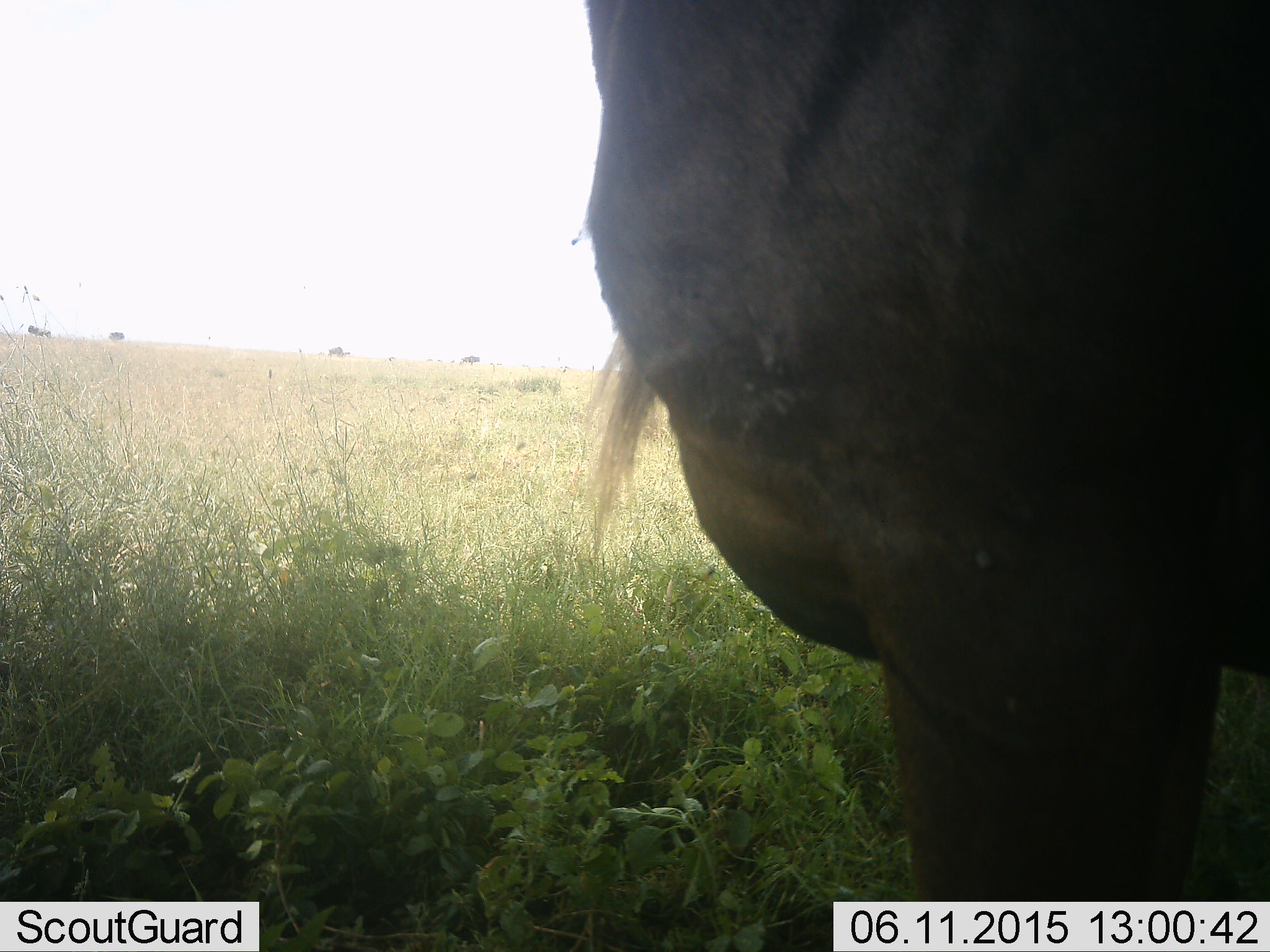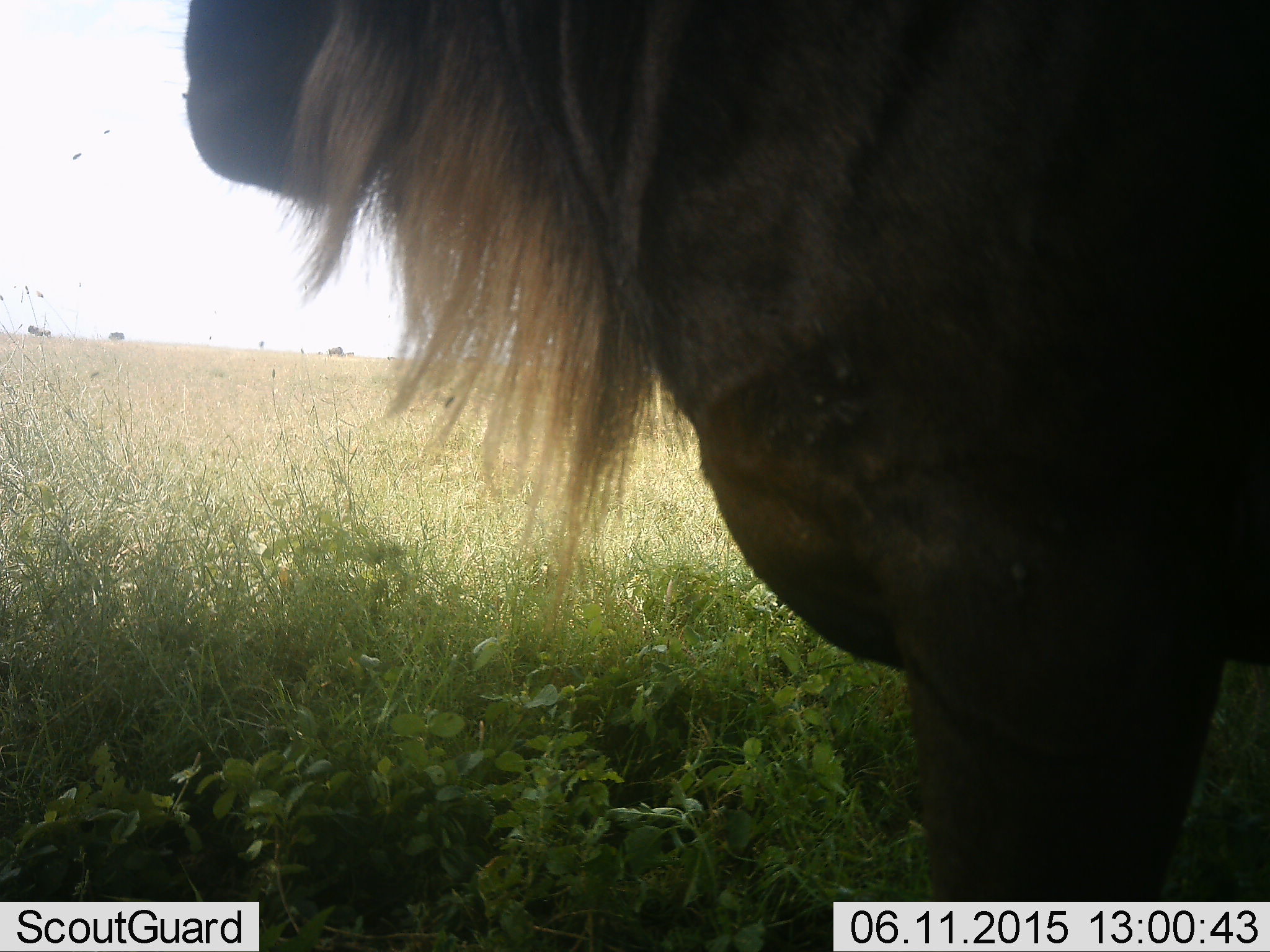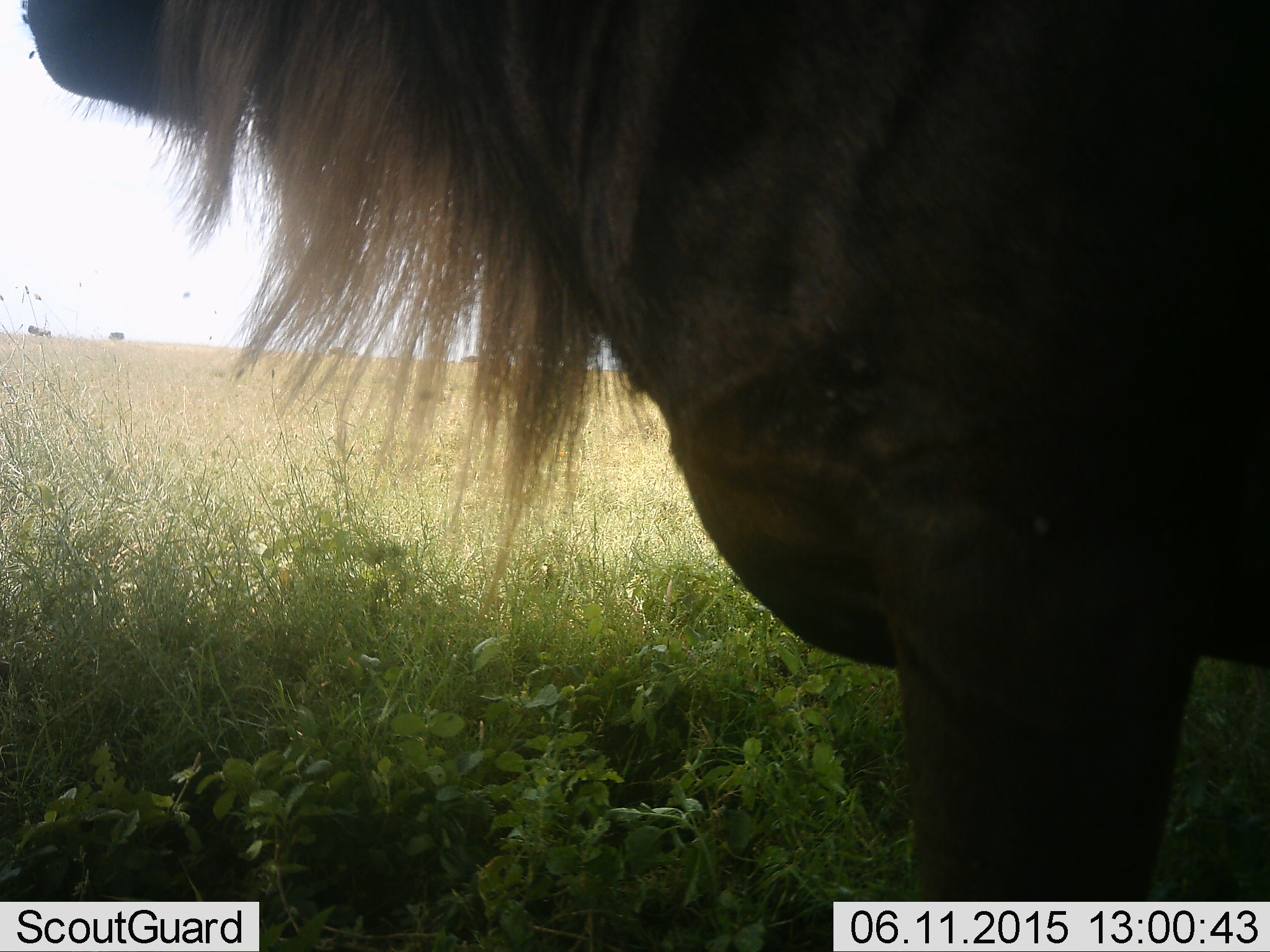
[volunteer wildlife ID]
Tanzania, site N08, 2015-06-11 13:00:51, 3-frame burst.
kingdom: Animalia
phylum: Chordata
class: Mammalia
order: Artiodactyla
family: Bovidae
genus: Connochaetes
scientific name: Connochaetes taurinus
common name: blue wildebeest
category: wildebeest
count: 5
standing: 100%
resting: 0%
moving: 10%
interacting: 0%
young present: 0%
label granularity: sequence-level